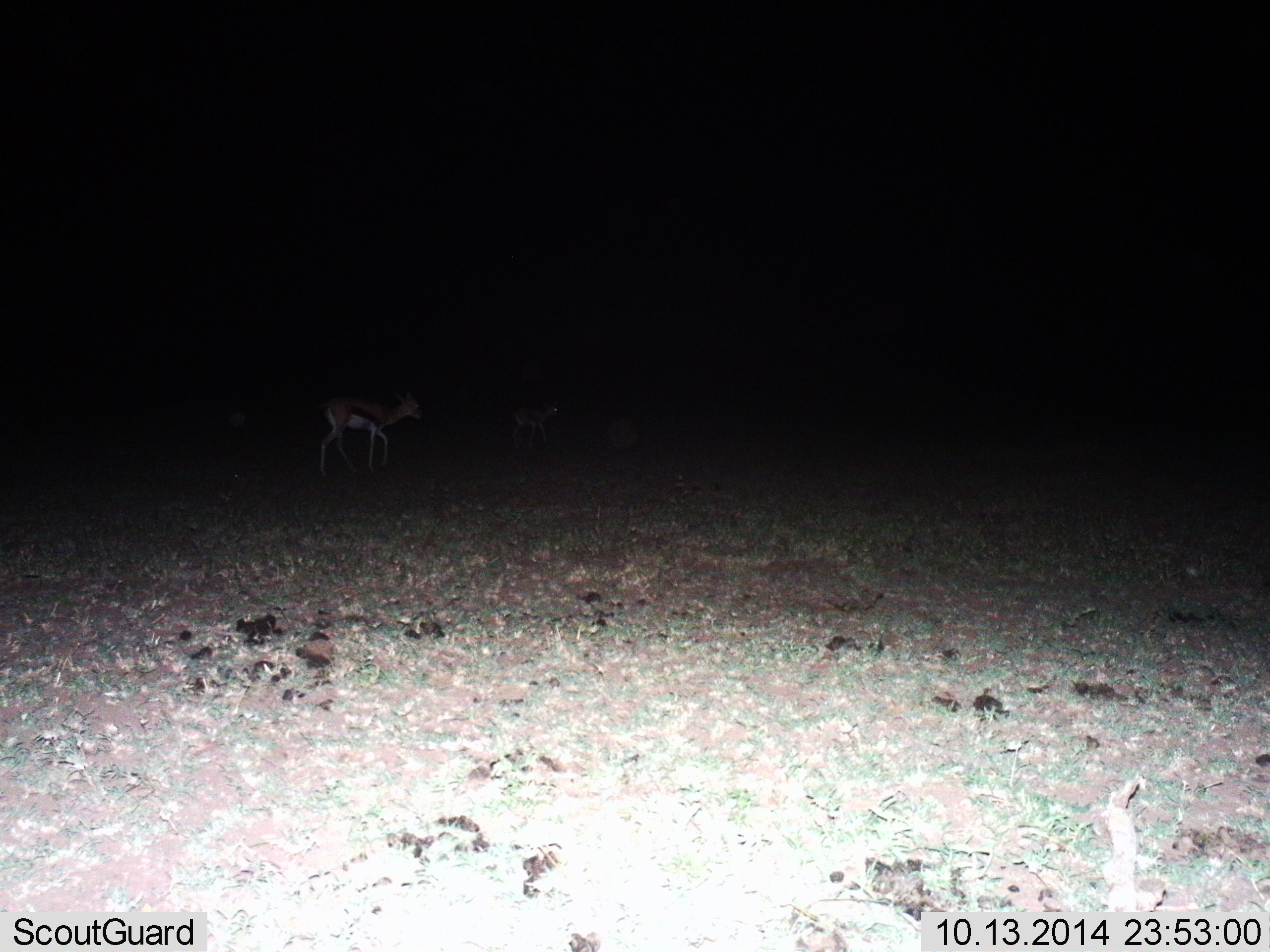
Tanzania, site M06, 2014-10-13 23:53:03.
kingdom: Animalia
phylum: Chordata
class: Mammalia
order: Artiodactyla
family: Bovidae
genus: Eudorcas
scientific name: Eudorcas thomsonii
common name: thomson's gazelle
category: gazellethomsons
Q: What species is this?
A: Gazellethomsons (thomson's gazelle) (Eudorcas thomsonii).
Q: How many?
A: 2.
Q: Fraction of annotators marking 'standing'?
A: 50%.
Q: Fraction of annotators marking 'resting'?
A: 10%.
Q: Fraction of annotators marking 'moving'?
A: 60%.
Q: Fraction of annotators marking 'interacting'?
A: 0%.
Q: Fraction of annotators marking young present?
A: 30%.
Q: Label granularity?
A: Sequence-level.